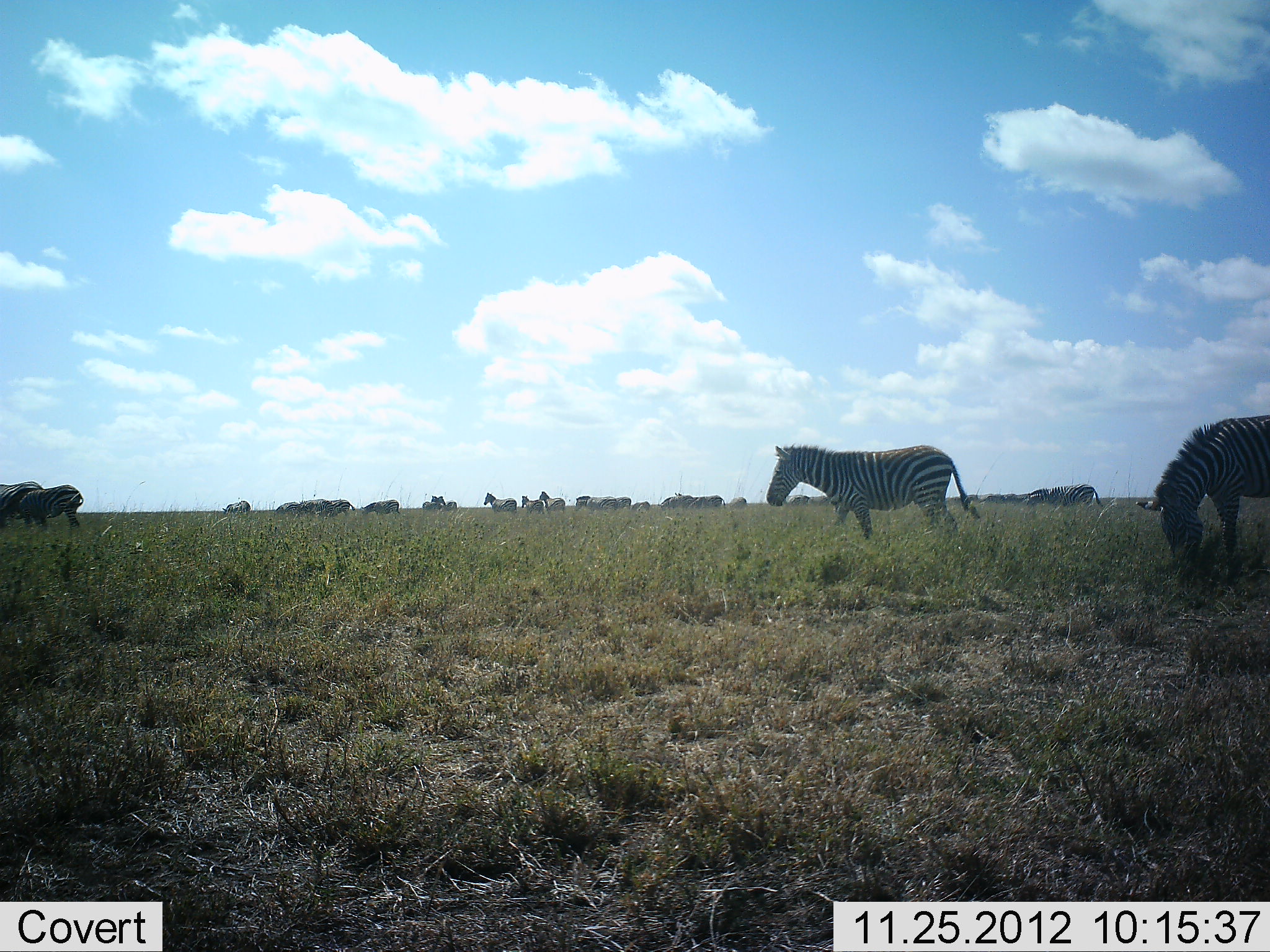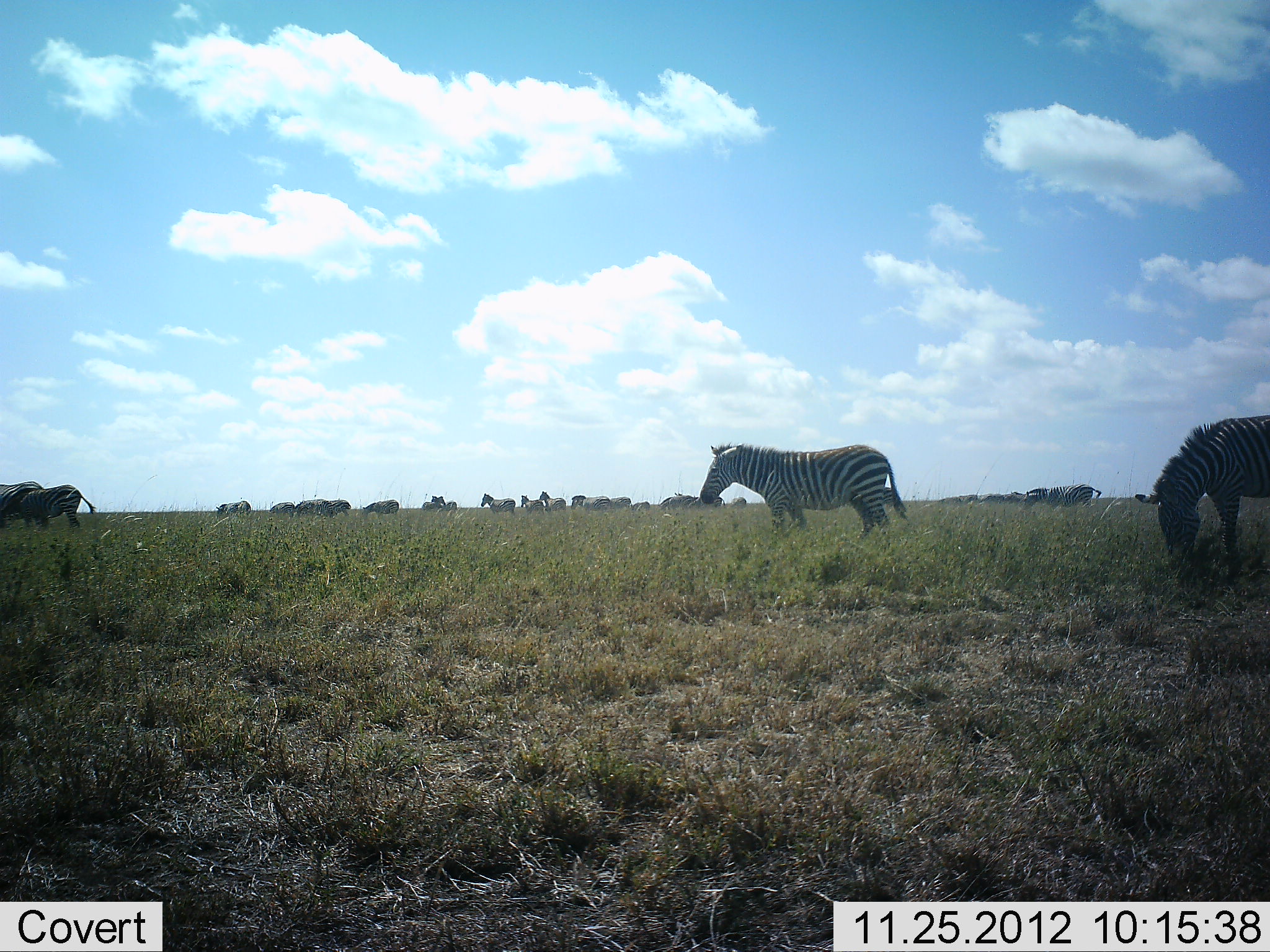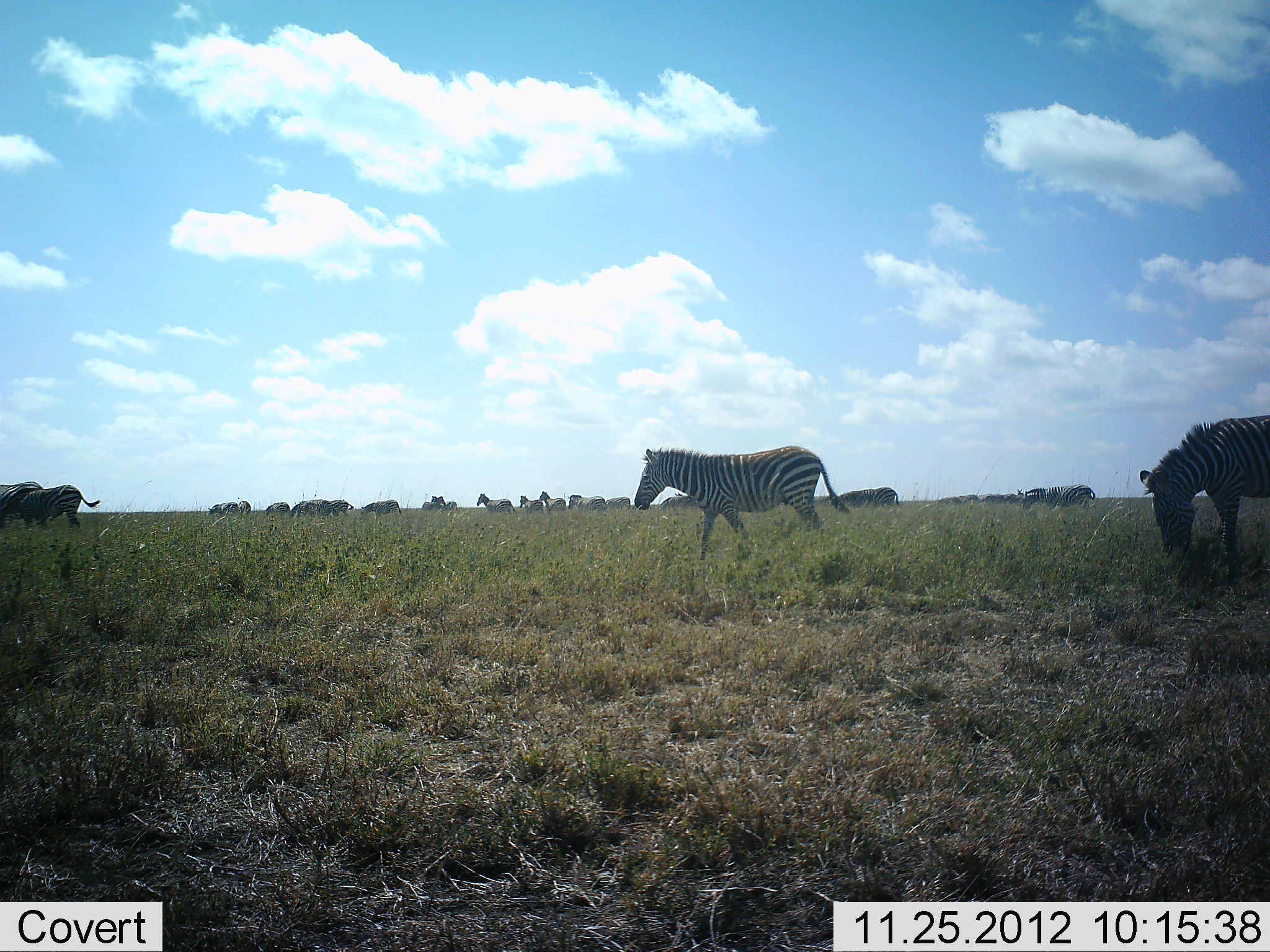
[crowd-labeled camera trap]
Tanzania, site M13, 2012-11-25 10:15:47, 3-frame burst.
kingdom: Animalia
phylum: Chordata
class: Mammalia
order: Perissodactyla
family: Equidae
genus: Equus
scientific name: Equus quagga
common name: plains zebra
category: zebra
Zebra (plains zebra) (Equus quagga), count 11-50. Behavior (volunteer vote fractions): standing 52%, resting 0%, moving 68%, interacting 3%. Young present (vote fraction): 0%. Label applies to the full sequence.